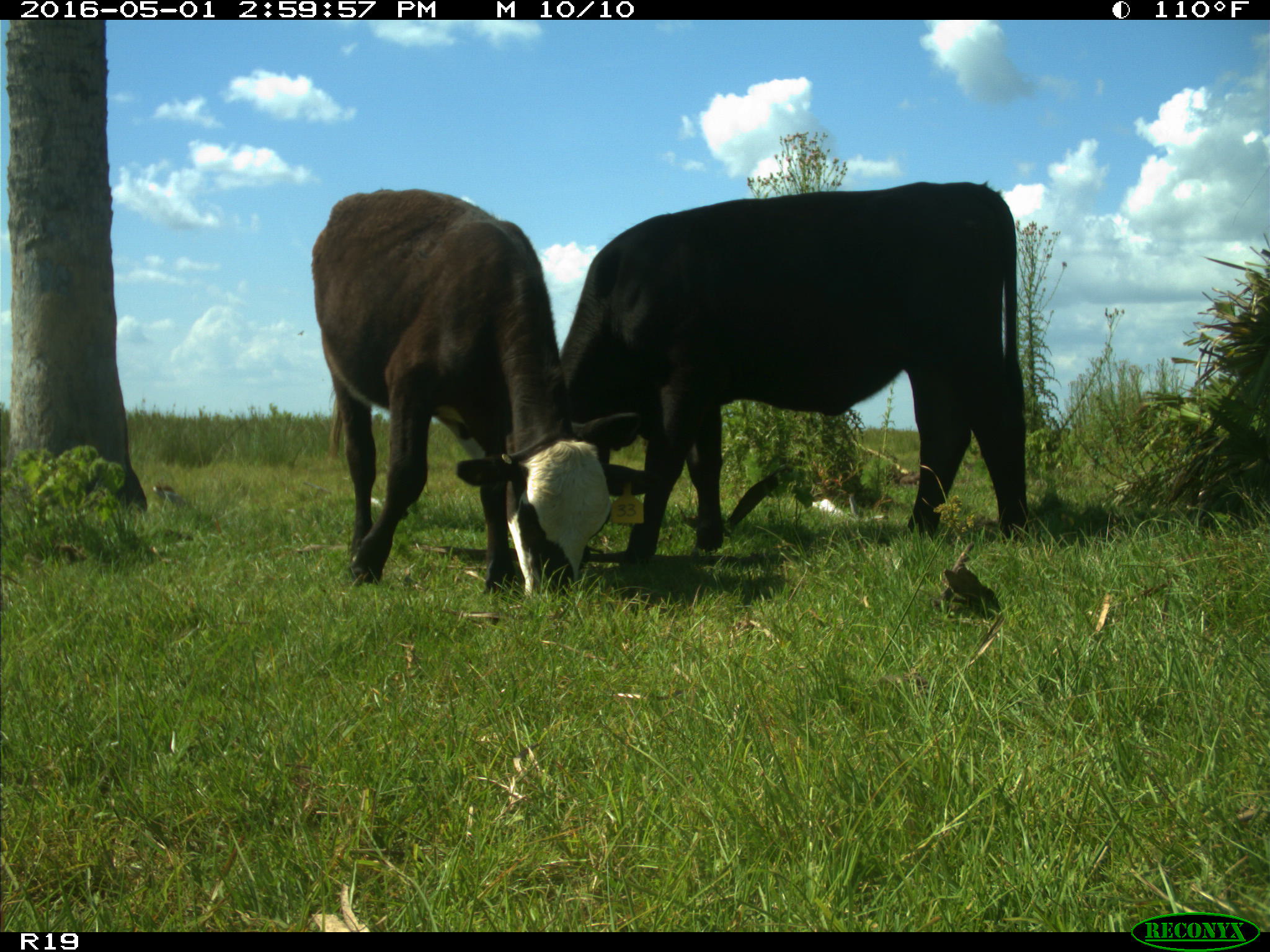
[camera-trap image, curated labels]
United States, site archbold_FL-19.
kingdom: Animalia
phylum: Chordata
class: Mammalia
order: Artiodactyla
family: Bovidae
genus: Bos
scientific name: Bos taurus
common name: domestic cow